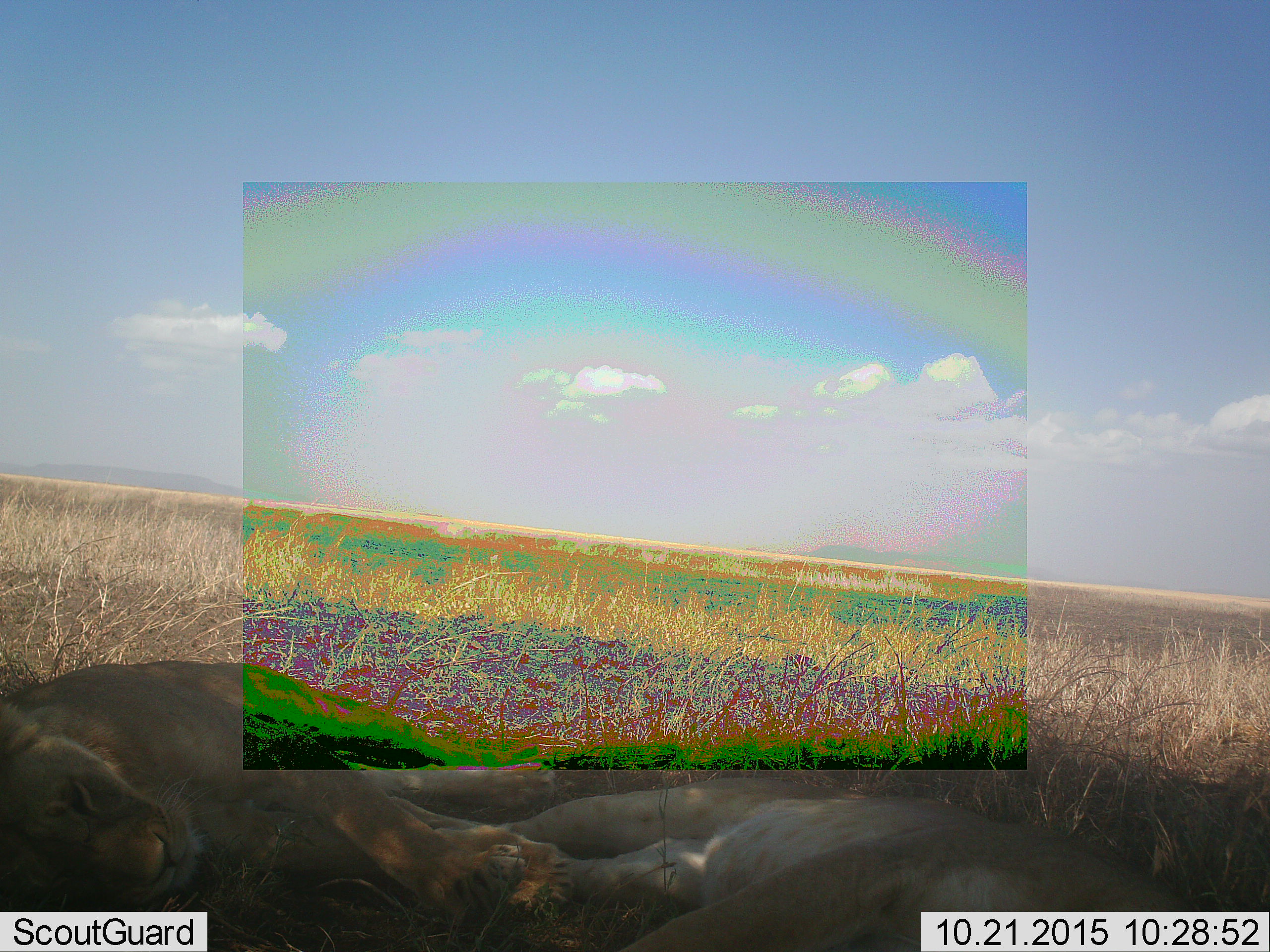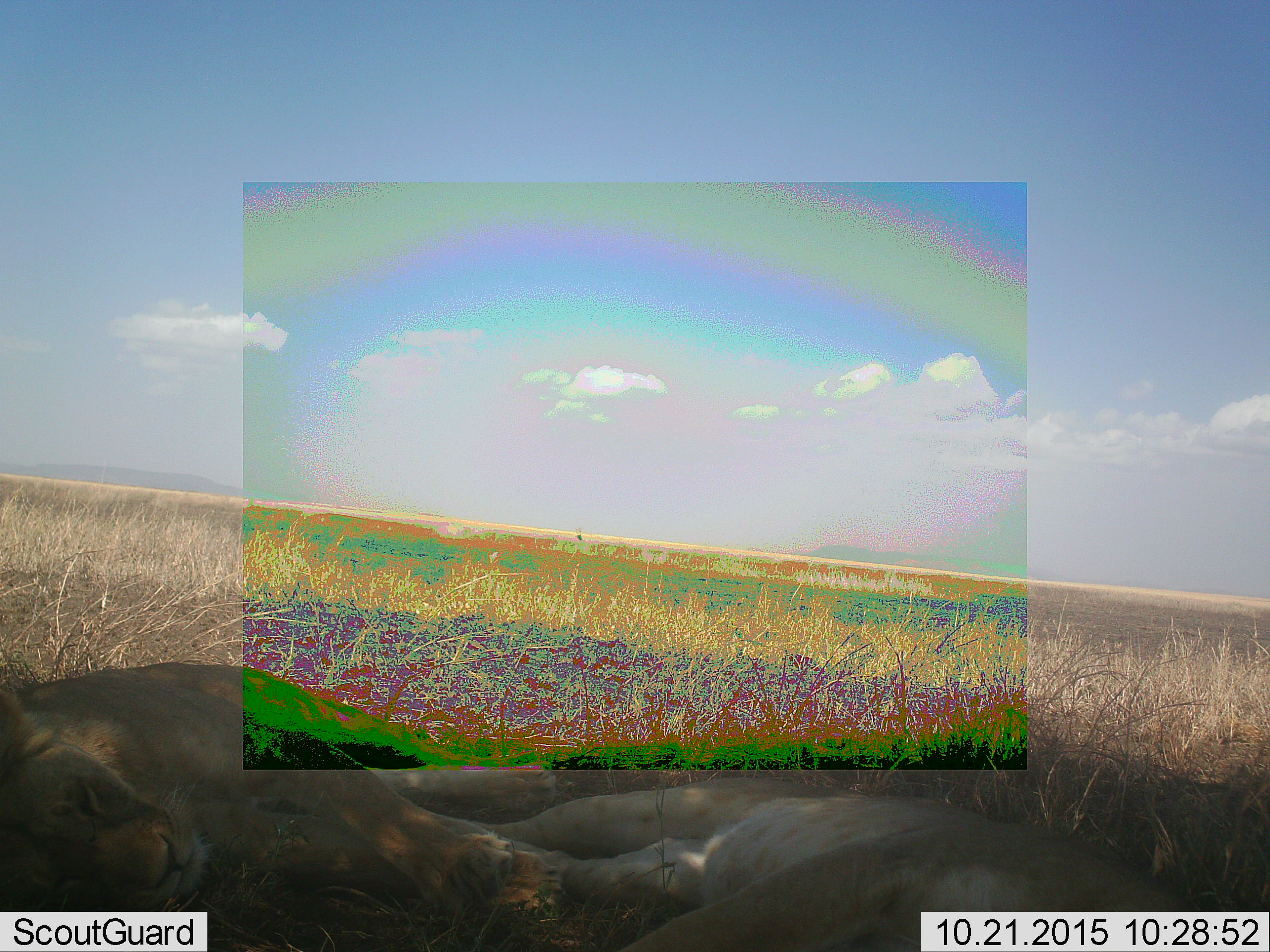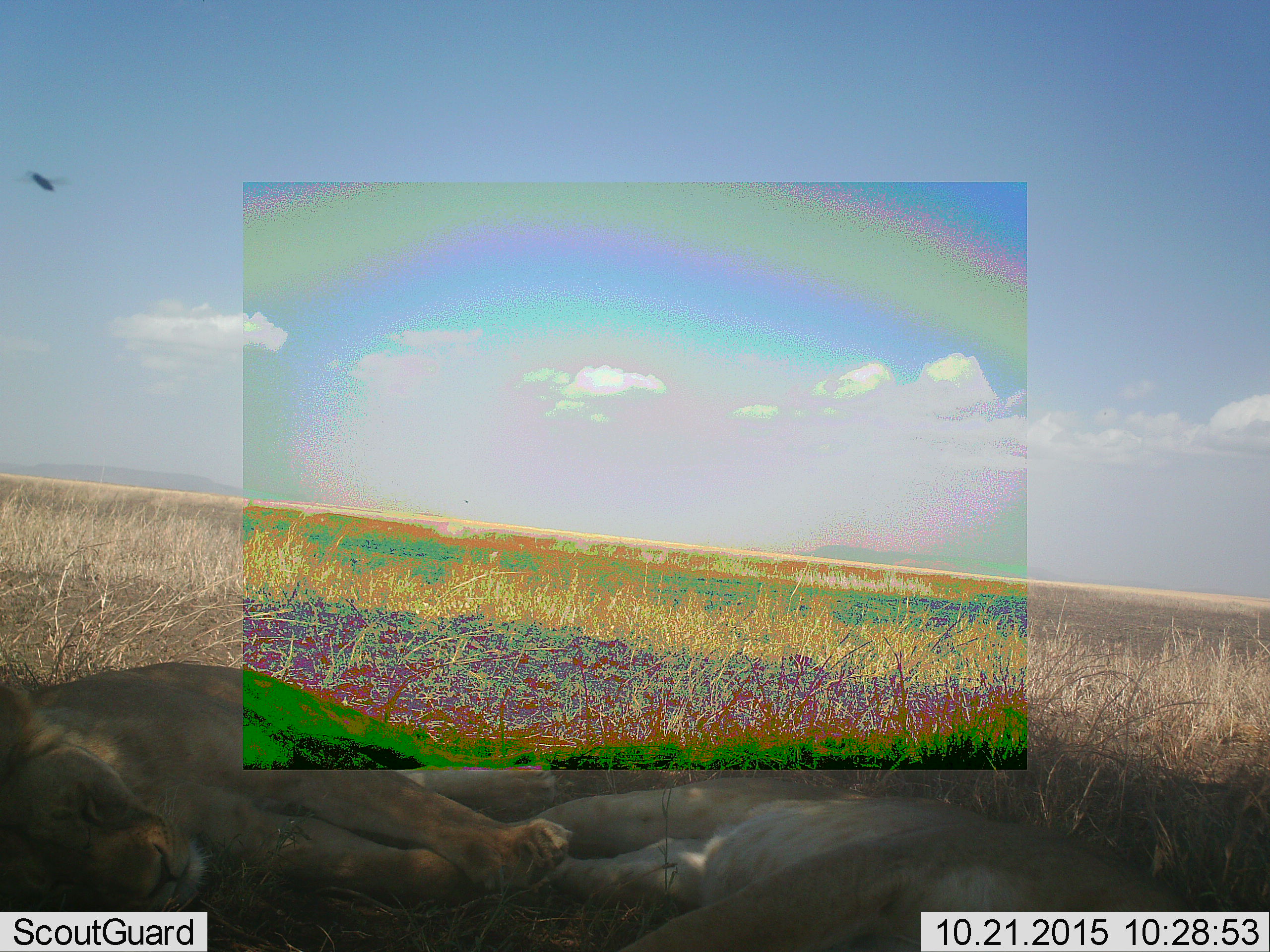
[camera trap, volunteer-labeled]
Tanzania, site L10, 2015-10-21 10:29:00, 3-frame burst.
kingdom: Animalia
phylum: Chordata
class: Mammalia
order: Carnivora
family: Felidae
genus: Panthera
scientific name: Panthera leo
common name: lion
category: lionfemale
Lionfemale (lion) (Panthera leo), count 2. Behavior (volunteer vote fractions): standing 0%, resting 100%, moving 0%, interacting 20%. Young present (vote fraction): 0%. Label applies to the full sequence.